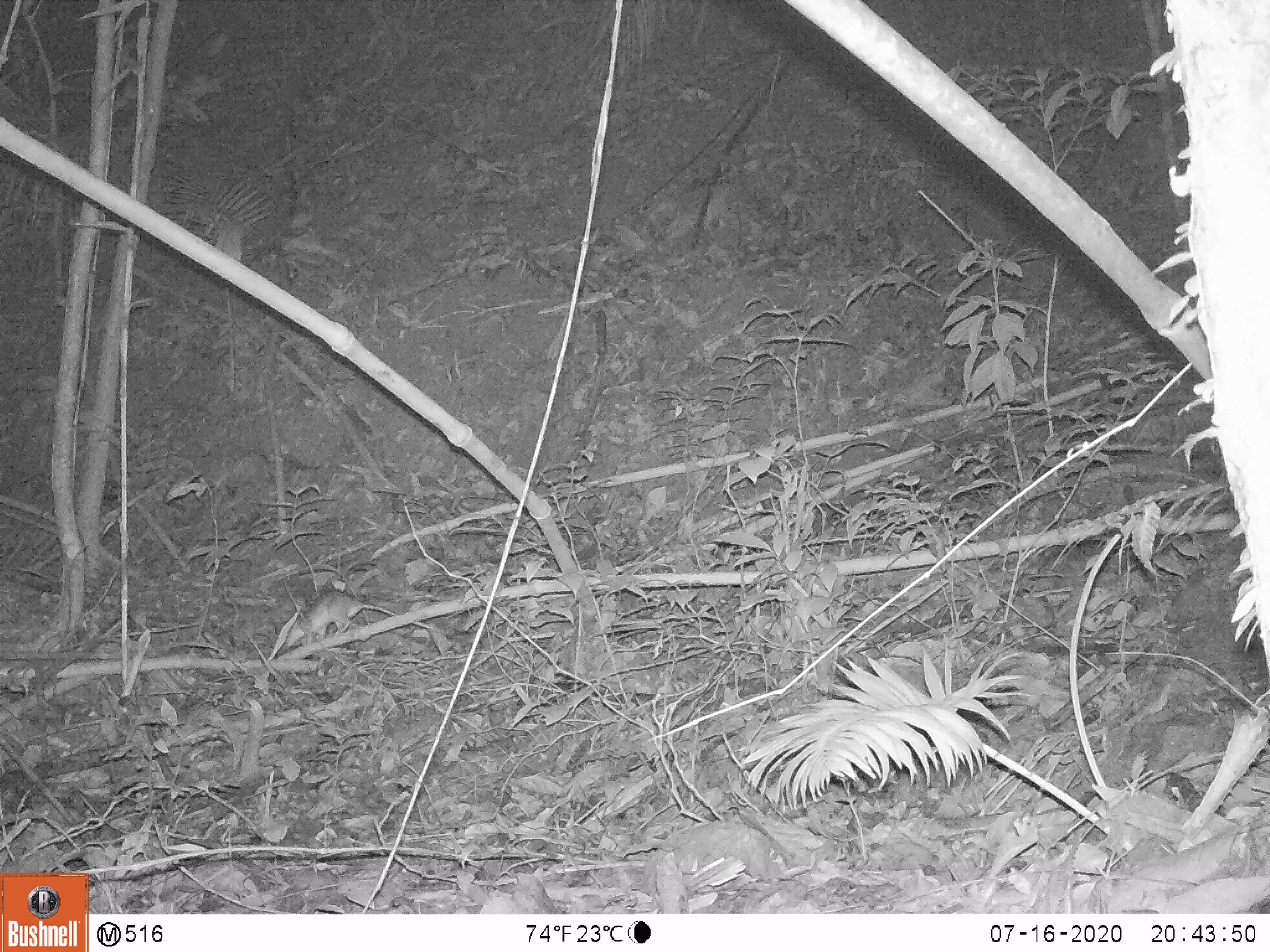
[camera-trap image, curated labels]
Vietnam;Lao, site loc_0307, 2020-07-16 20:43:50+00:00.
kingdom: Animalia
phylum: Chordata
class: Mammalia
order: Rodentia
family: Muridae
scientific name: Muridae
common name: old-world mice and rats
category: unidentified murid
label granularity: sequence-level